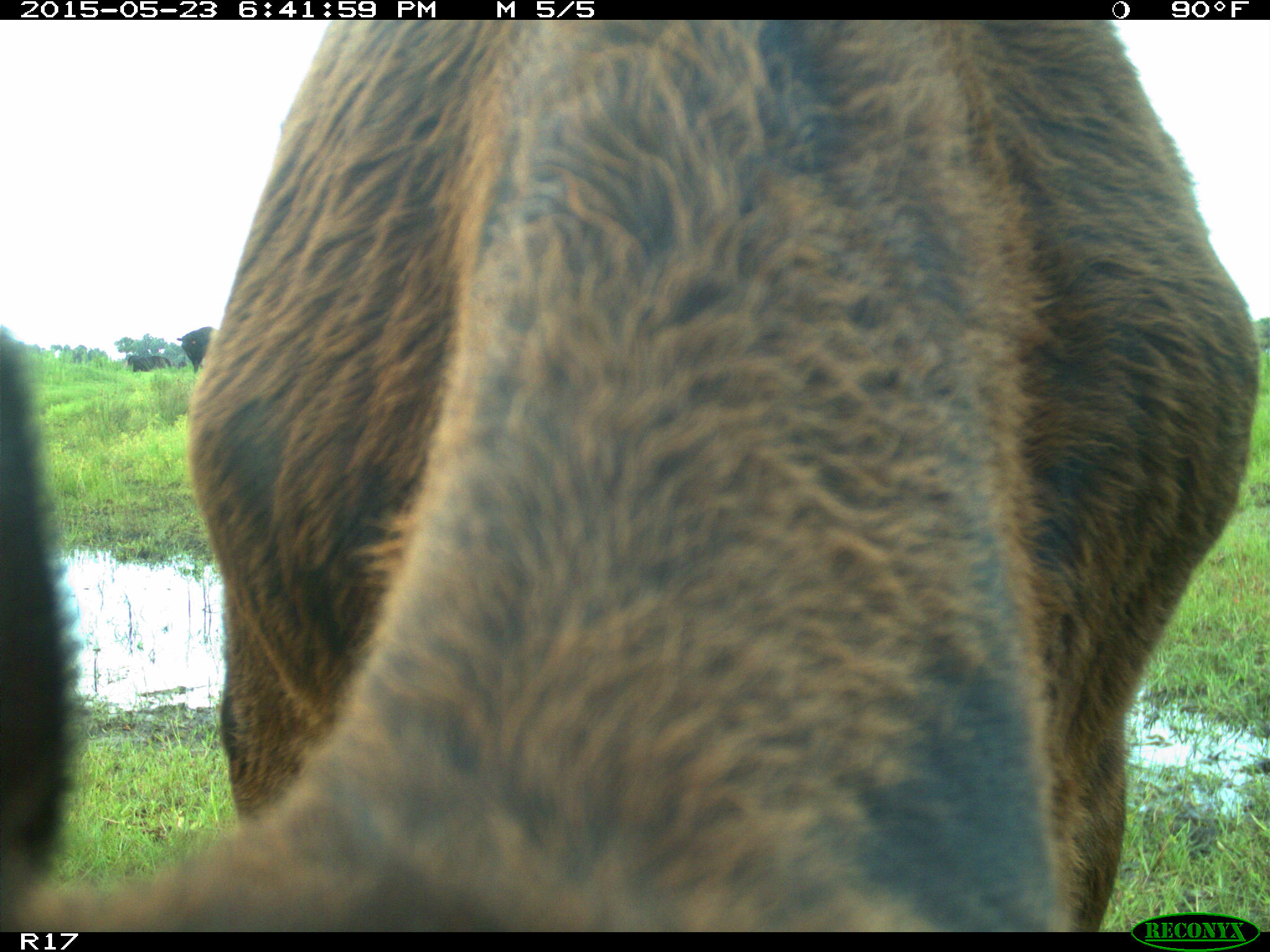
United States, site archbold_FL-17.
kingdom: Animalia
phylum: Chordata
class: Mammalia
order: Artiodactyla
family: Bovidae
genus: Bos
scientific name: Bos taurus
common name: domestic cow